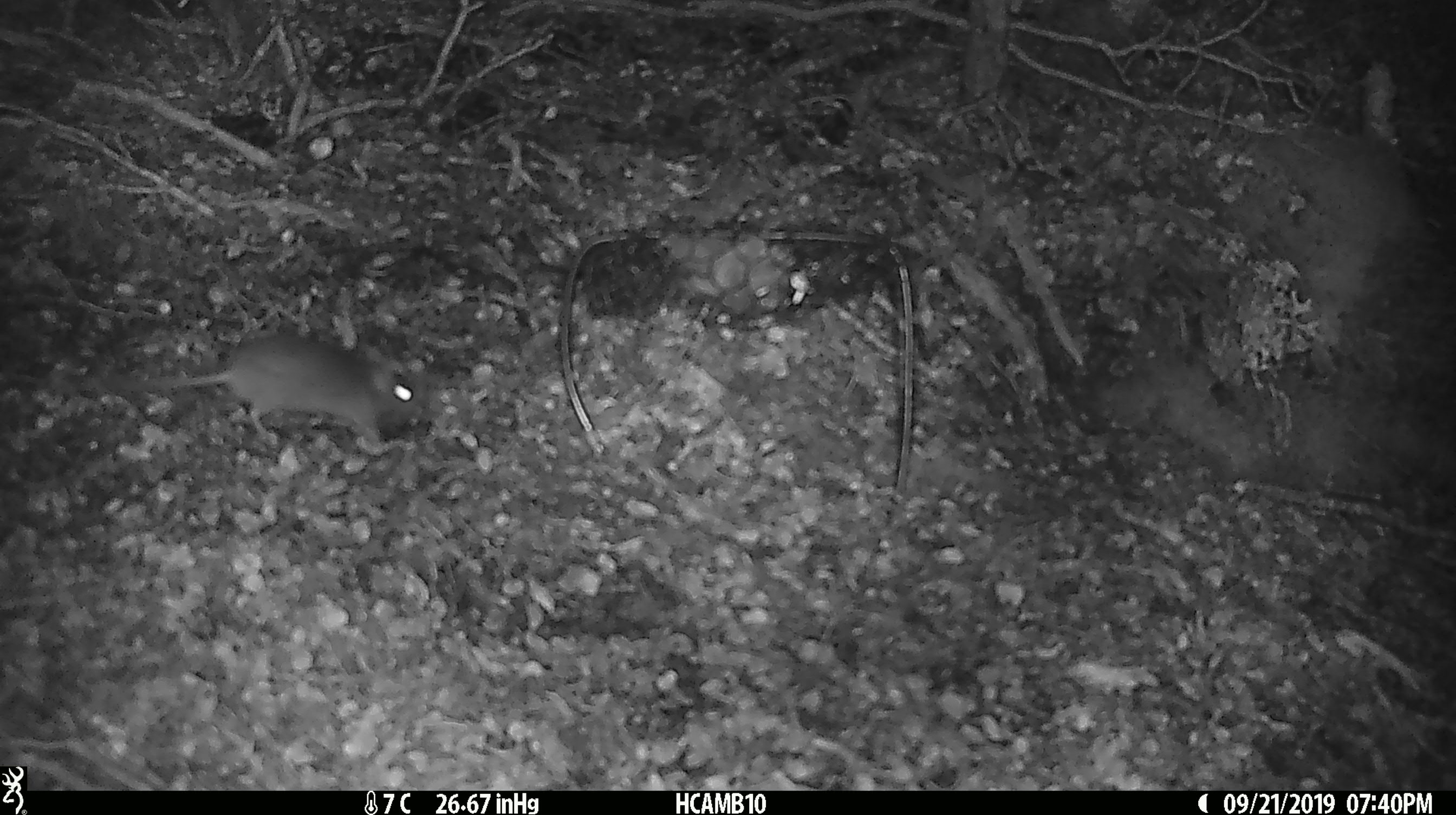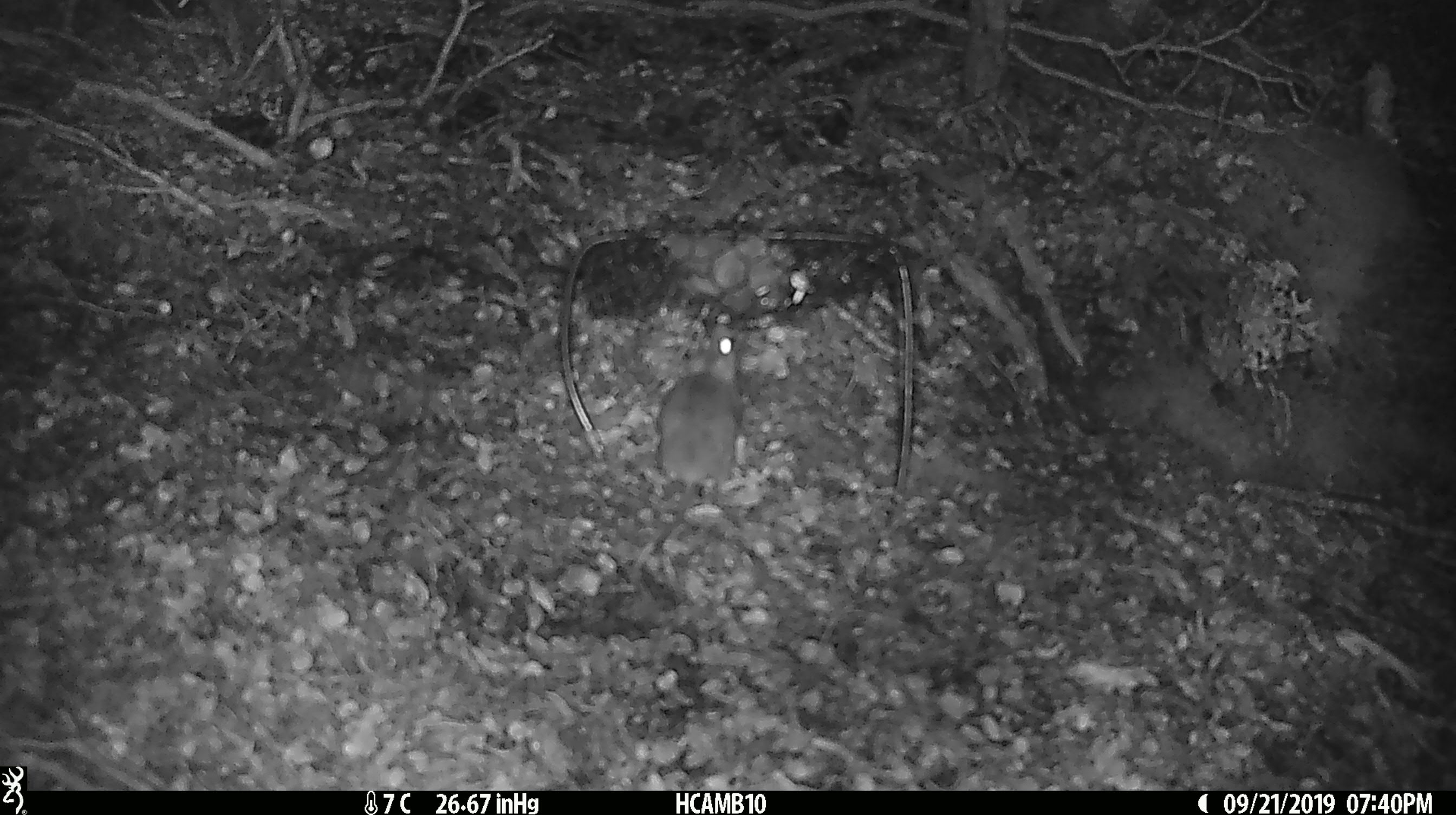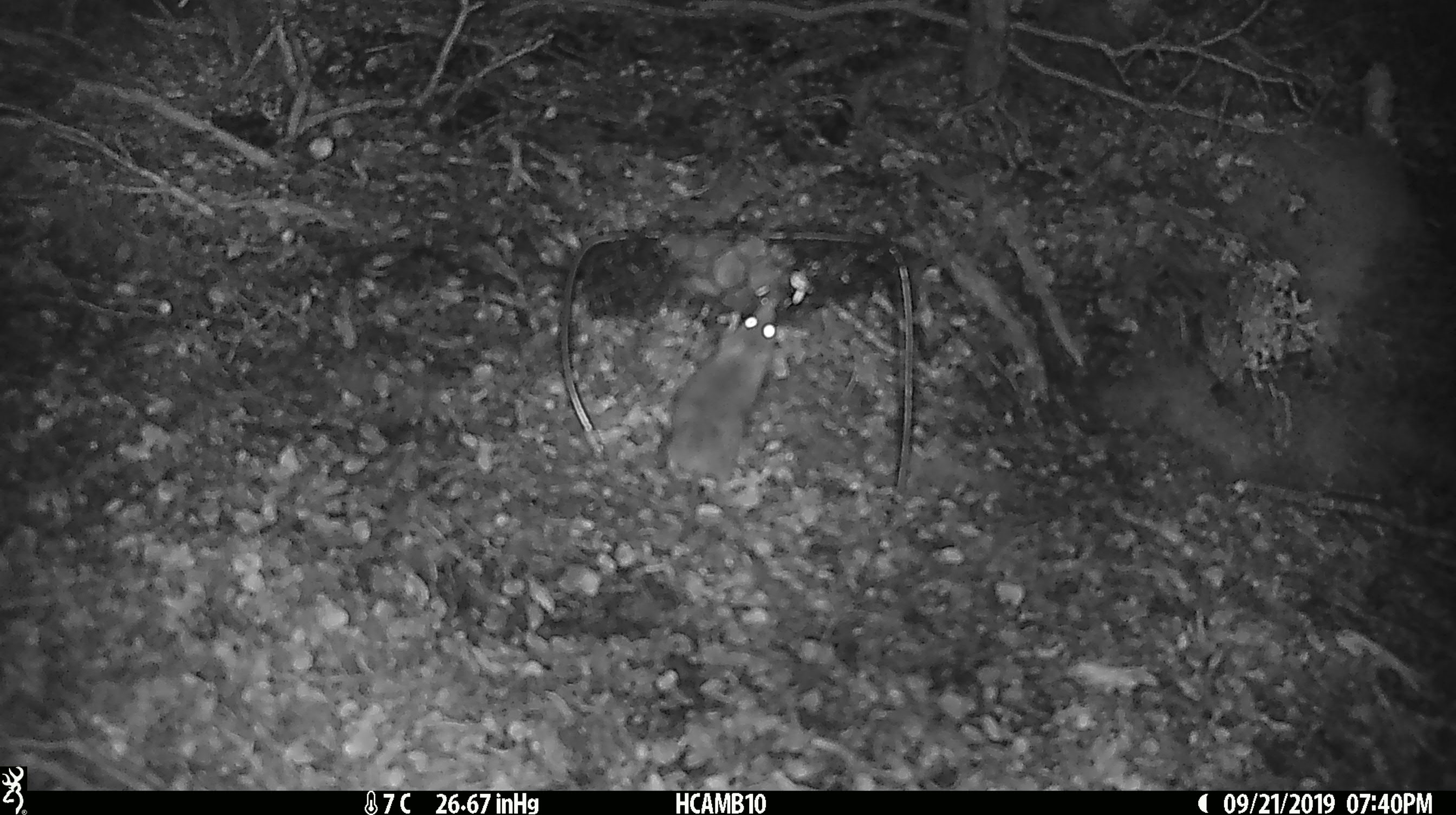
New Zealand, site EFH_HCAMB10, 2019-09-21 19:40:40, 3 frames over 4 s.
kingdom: Animalia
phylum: Chordata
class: Mammalia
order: Rodentia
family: Muridae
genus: Mus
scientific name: Mus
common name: mouse